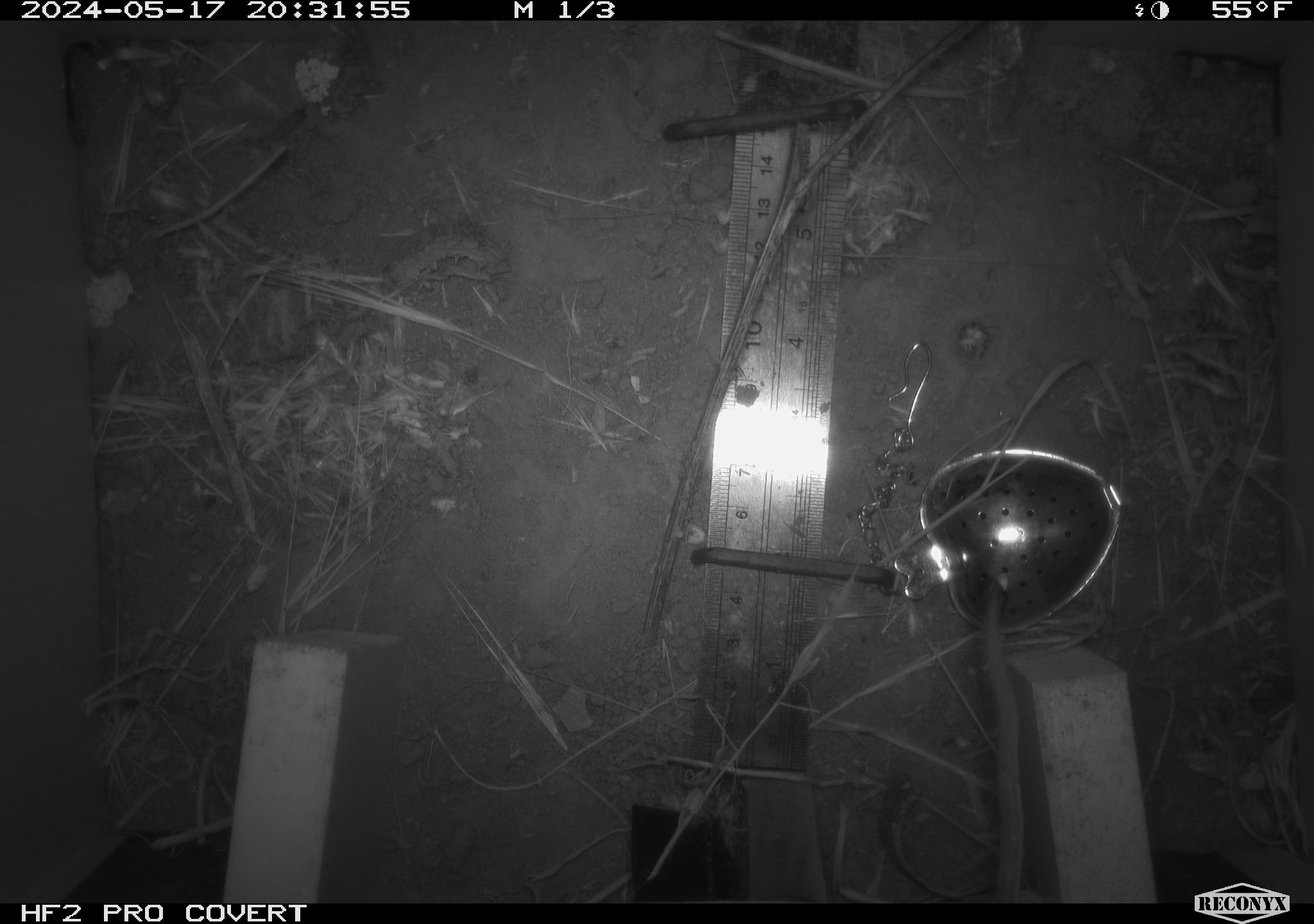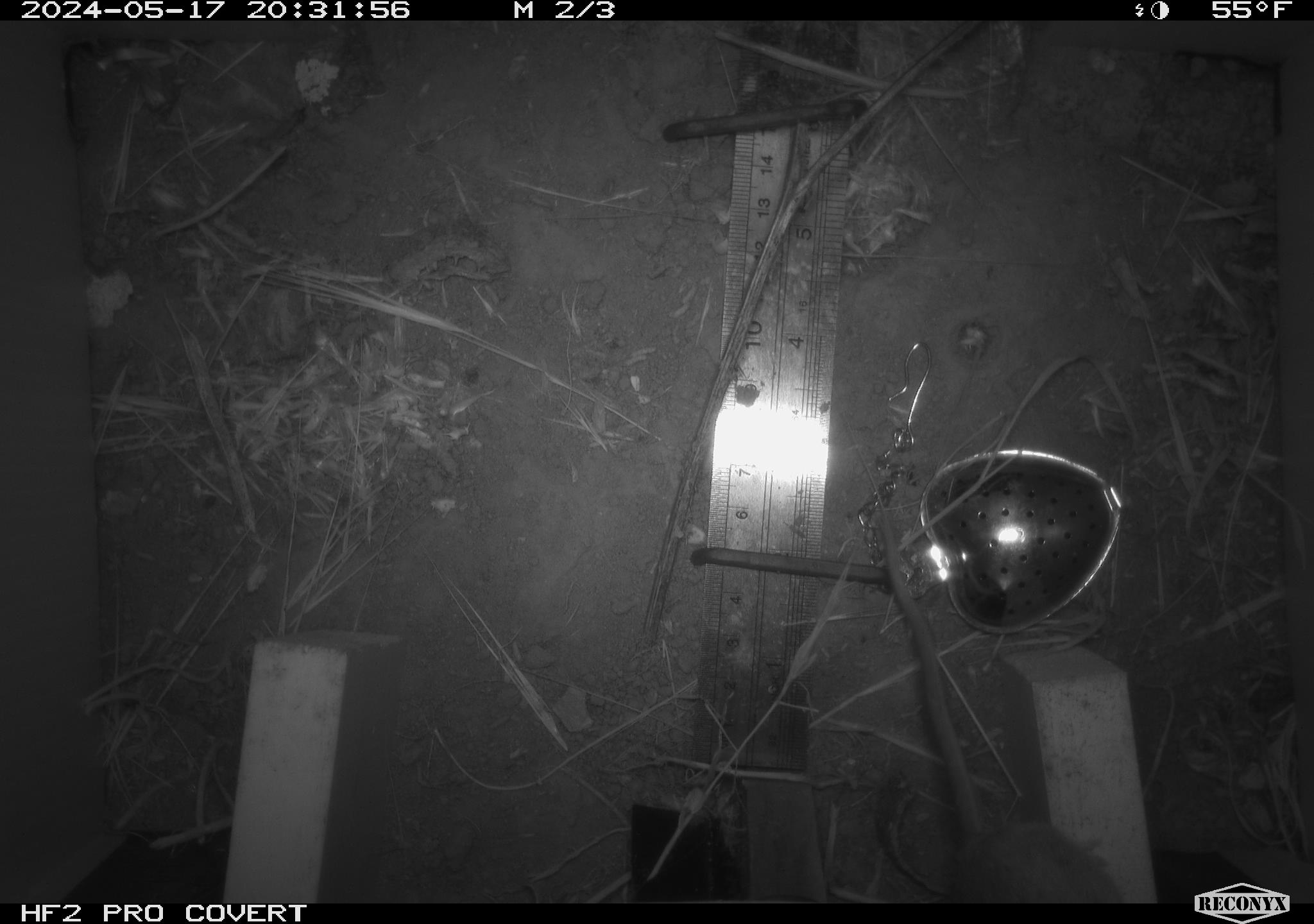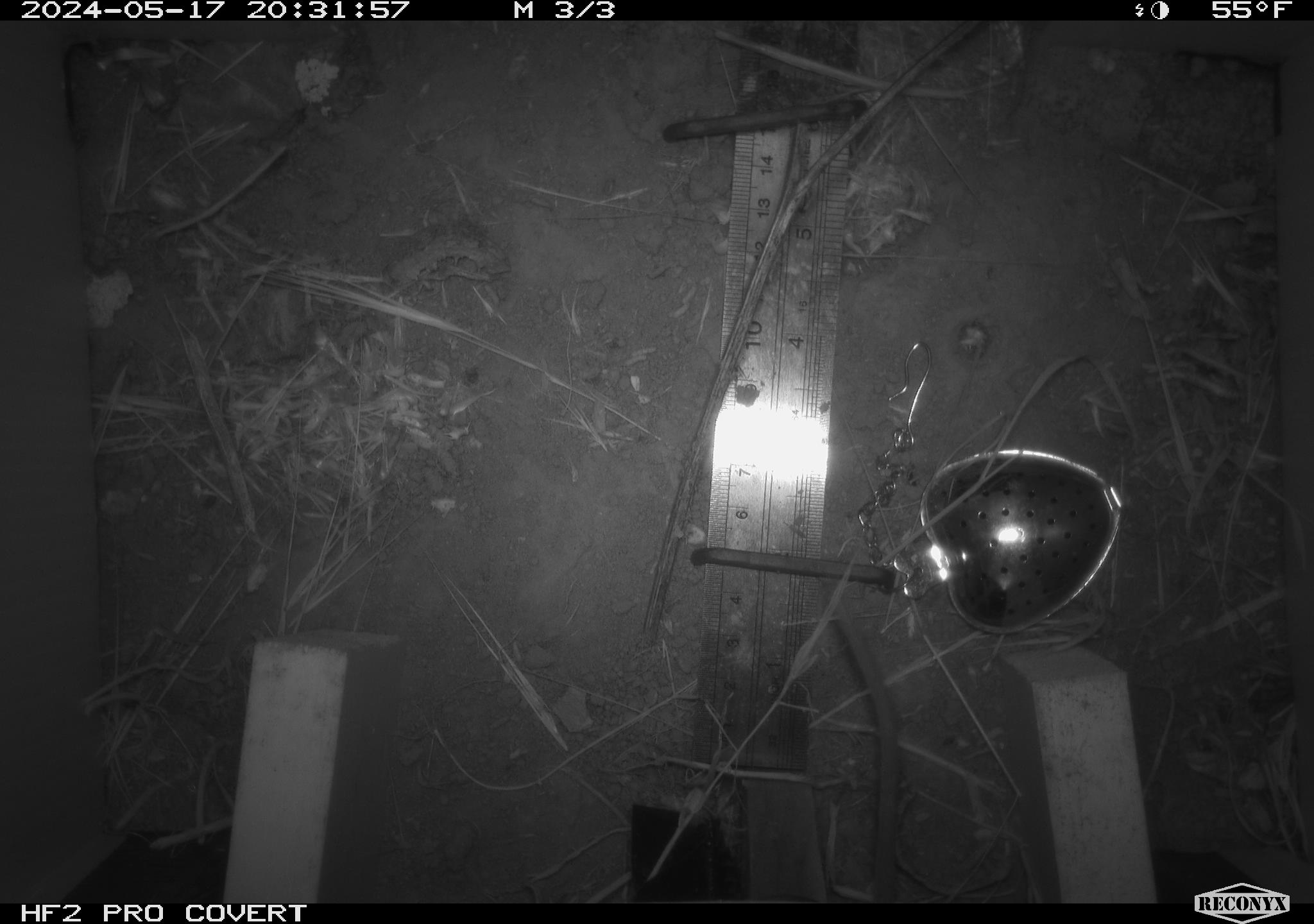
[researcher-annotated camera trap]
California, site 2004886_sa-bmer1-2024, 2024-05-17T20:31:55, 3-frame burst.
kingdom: Animalia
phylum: Chordata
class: Mammalia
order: Rodentia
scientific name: Rodentia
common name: mouse species